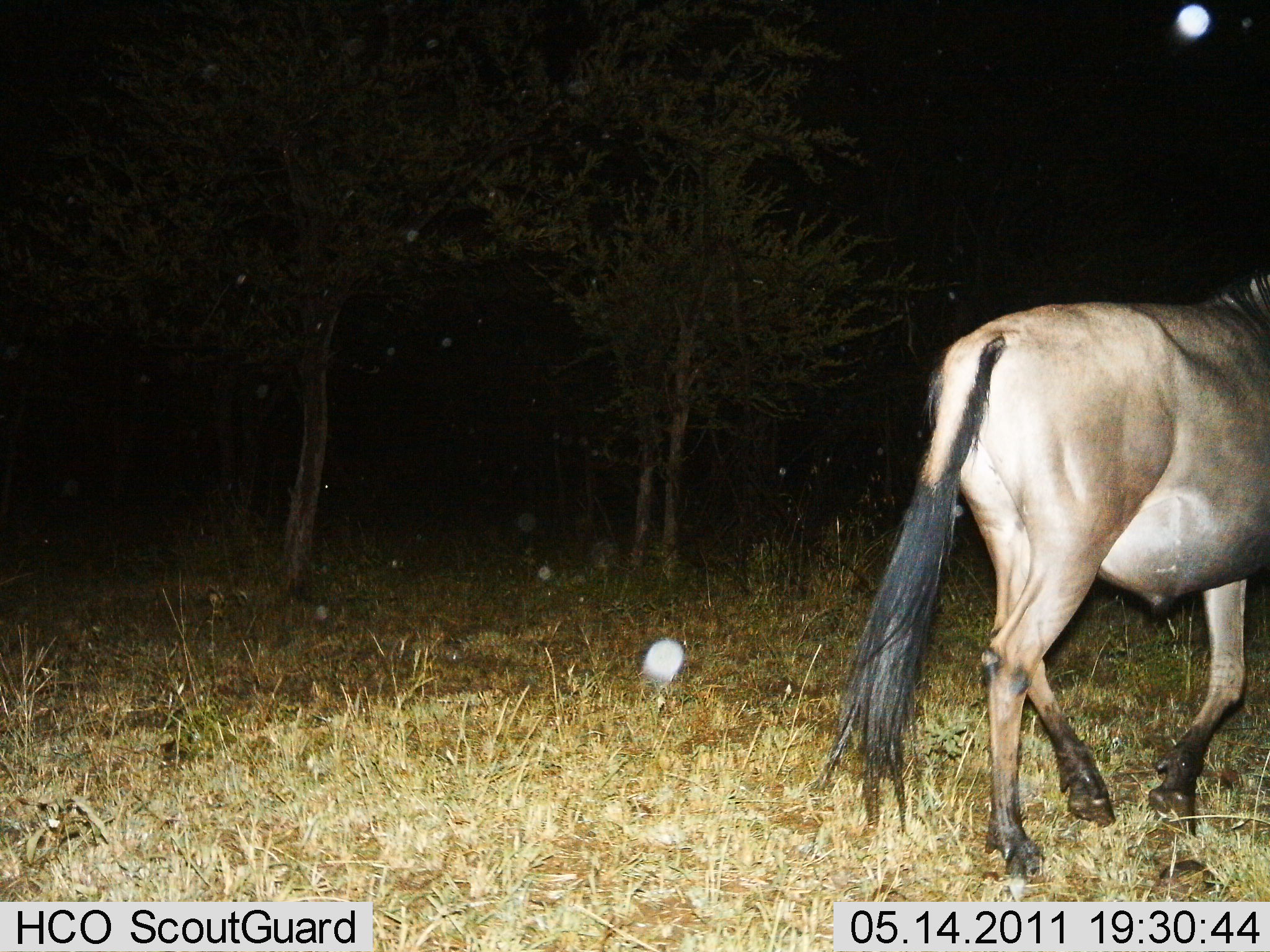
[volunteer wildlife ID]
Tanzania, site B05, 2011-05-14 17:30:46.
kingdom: Animalia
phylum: Chordata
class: Mammalia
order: Artiodactyla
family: Bovidae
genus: Connochaetes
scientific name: Connochaetes taurinus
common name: blue wildebeest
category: wildebeest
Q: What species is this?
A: Wildebeest (blue wildebeest) (Connochaetes taurinus).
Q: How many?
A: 1.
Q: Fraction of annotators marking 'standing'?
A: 9%.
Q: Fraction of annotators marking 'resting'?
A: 0%.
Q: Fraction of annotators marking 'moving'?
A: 91%.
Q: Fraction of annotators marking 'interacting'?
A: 0%.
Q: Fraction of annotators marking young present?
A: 0%.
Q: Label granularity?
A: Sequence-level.